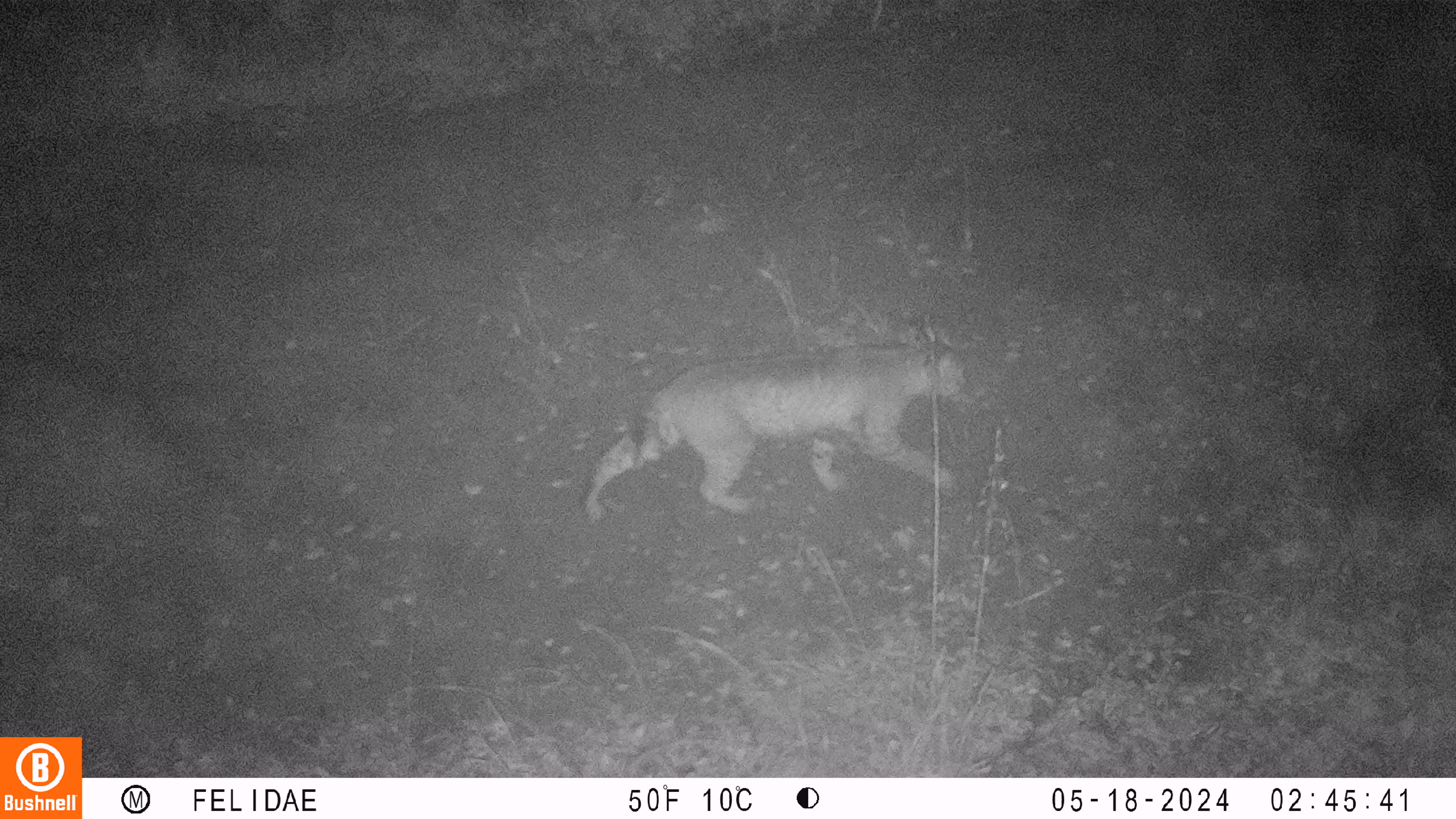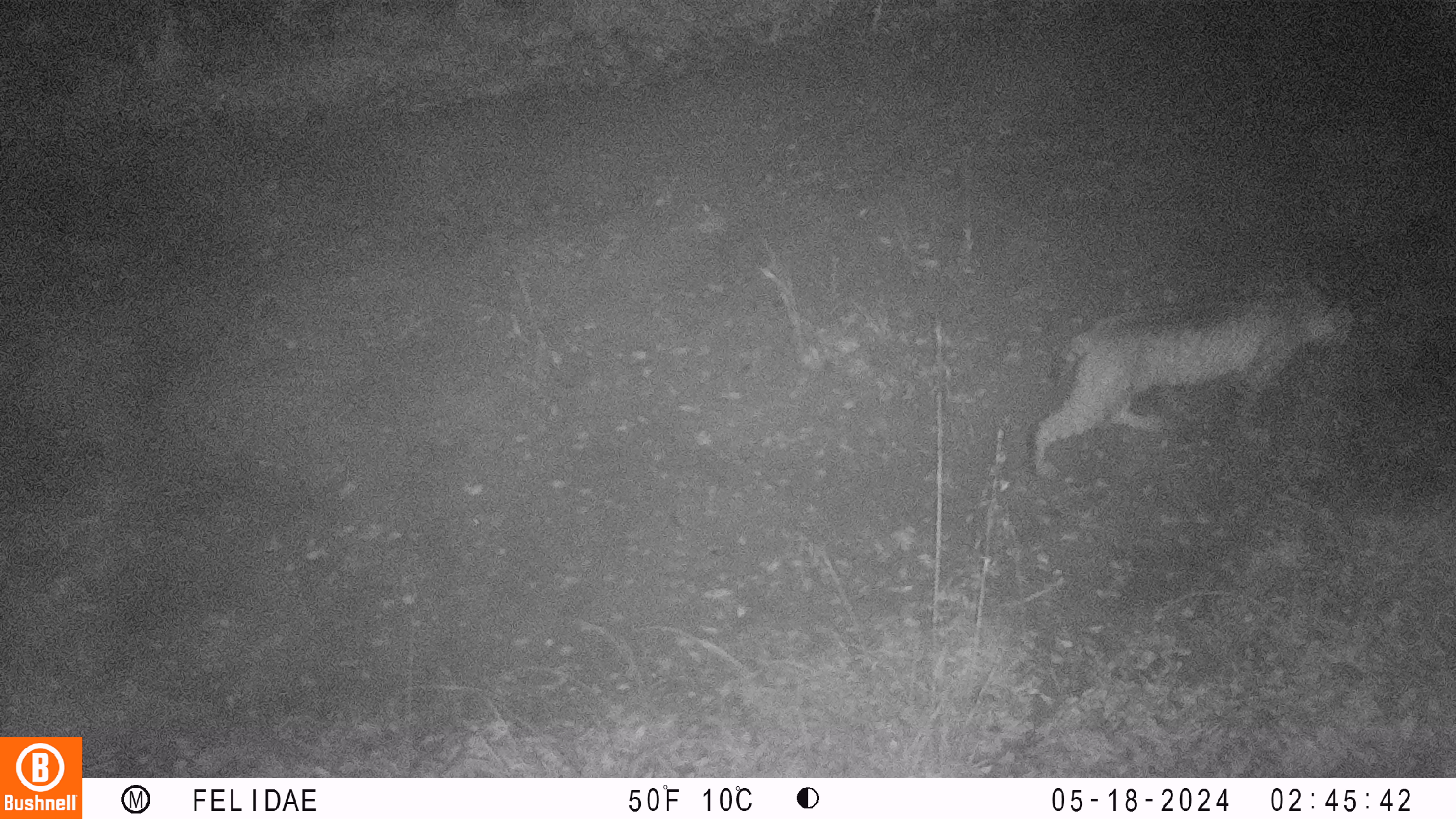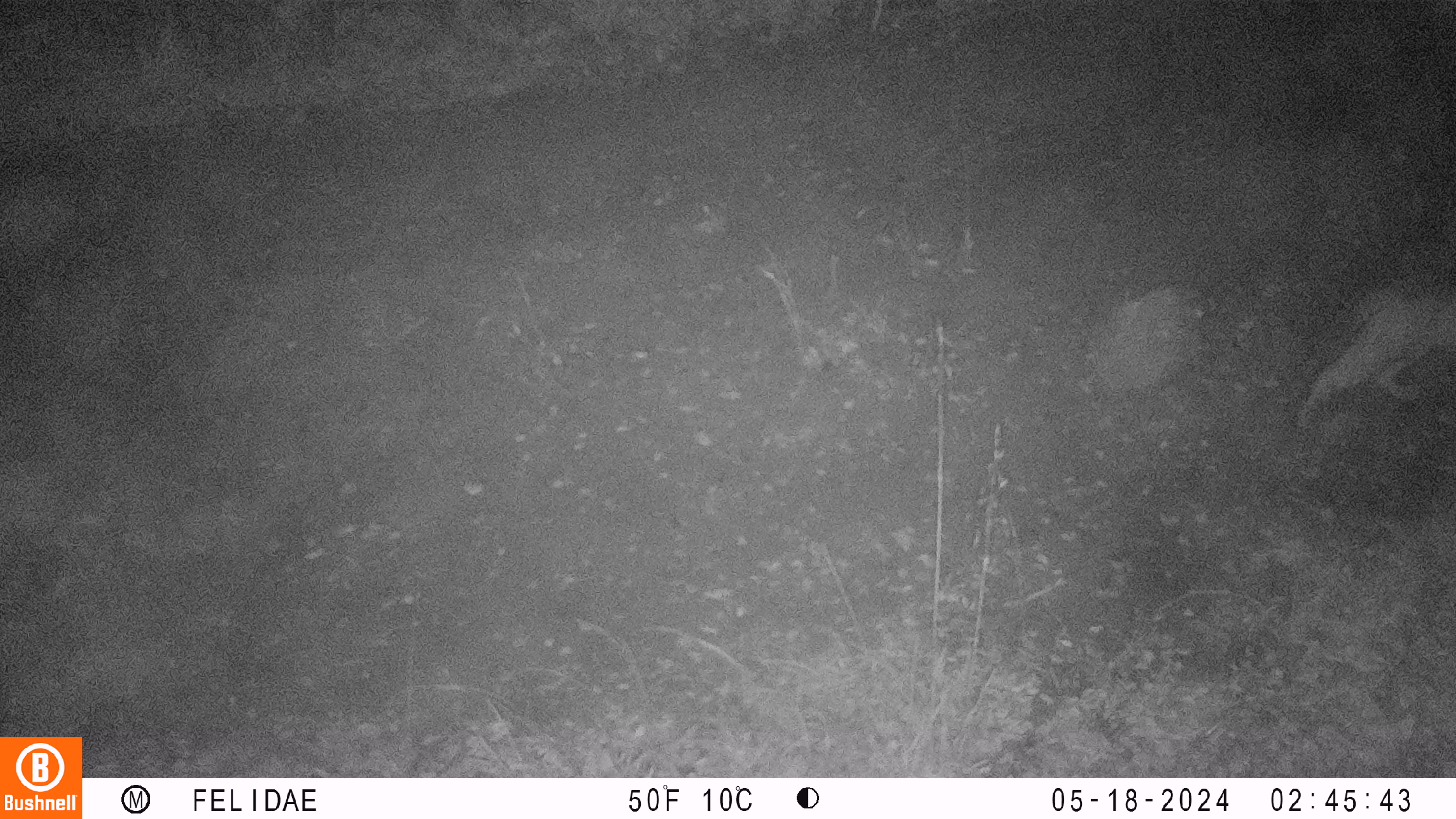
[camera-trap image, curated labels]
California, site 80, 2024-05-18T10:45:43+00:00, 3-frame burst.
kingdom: Animalia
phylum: Chordata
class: Mammalia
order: Carnivora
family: Felidae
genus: Lynx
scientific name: Lynx rufus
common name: bobcat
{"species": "bobcat (Lynx rufus)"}